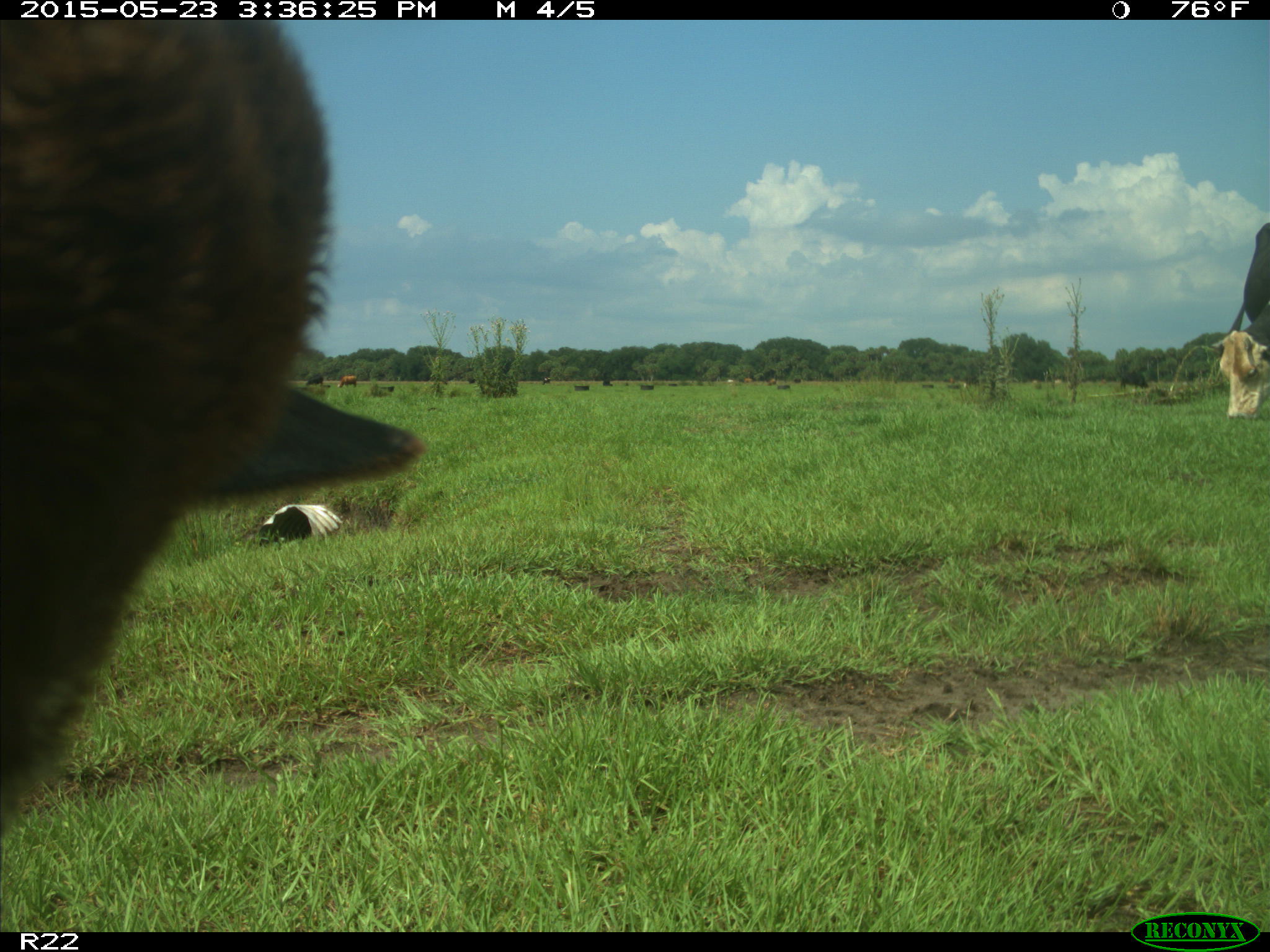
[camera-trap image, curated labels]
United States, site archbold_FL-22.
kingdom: Animalia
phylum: Chordata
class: Mammalia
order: Artiodactyla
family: Bovidae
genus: Bos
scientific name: Bos taurus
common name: domestic cow